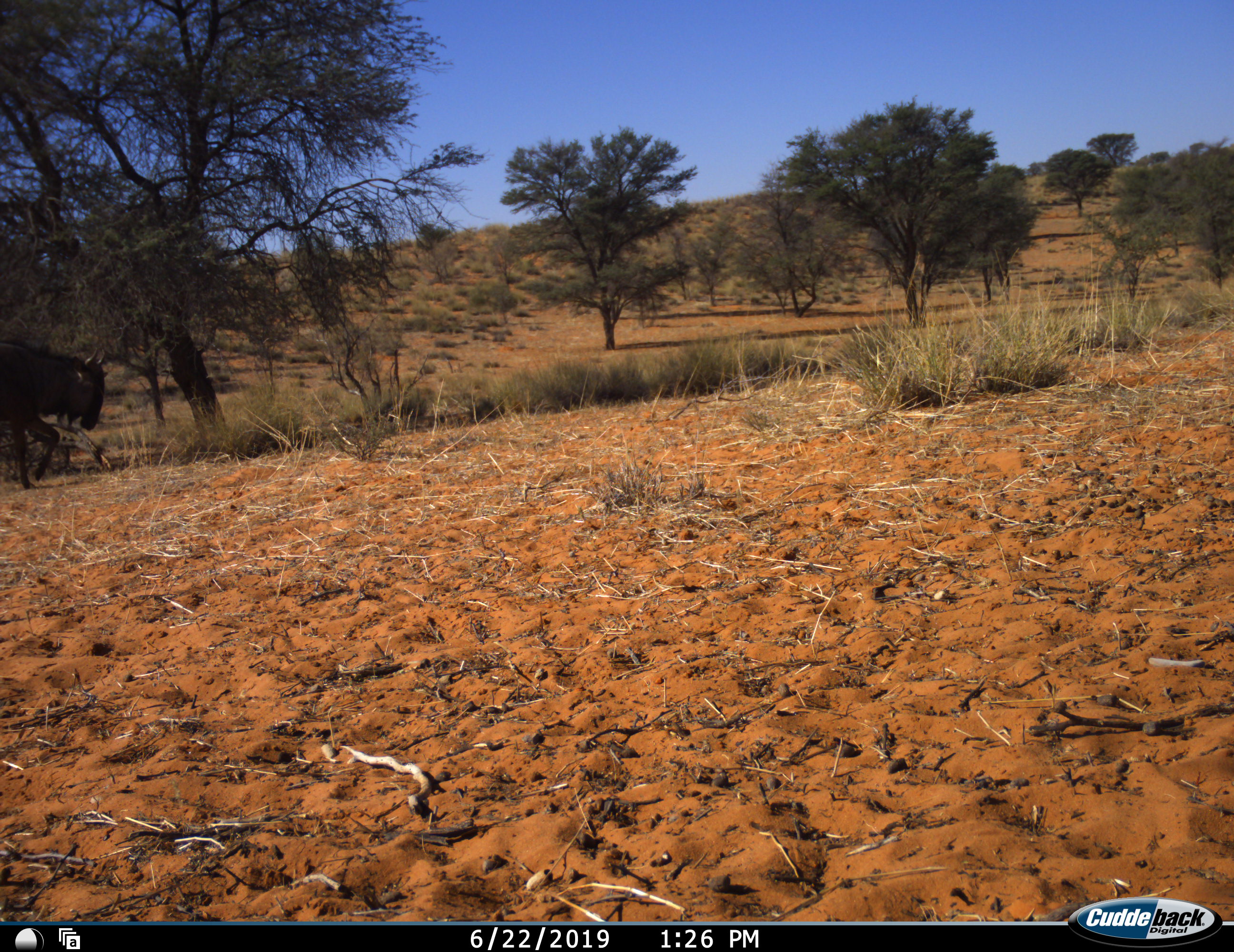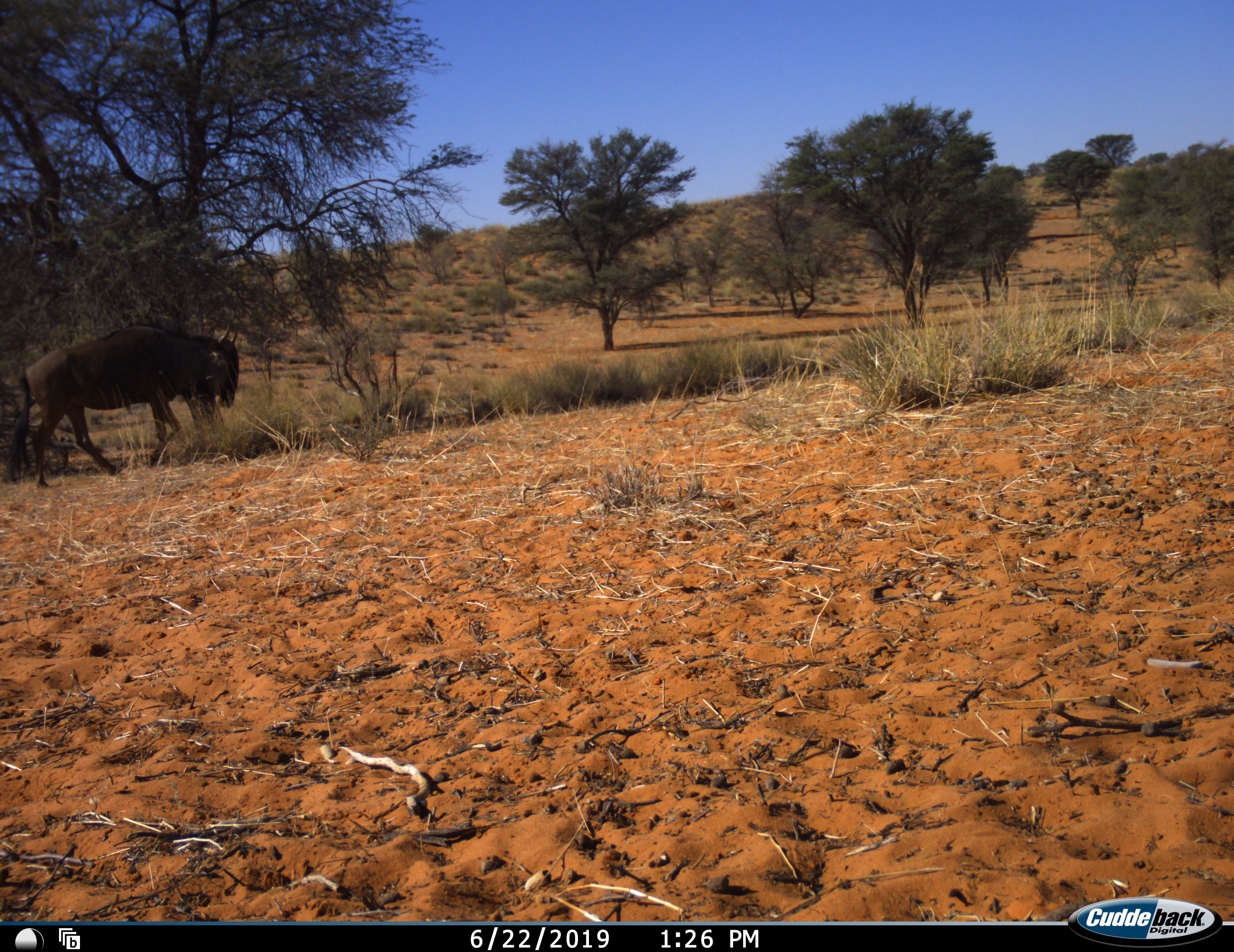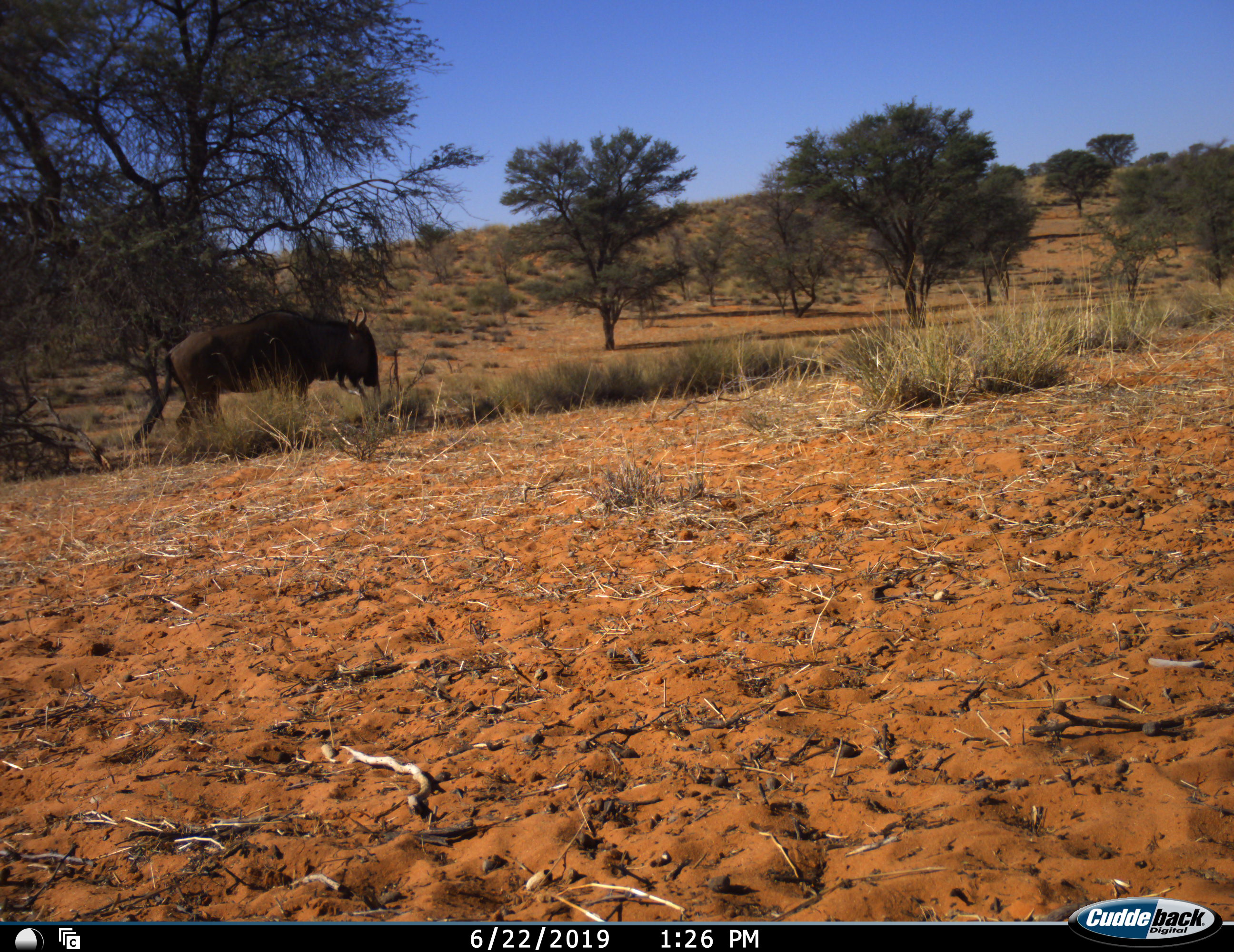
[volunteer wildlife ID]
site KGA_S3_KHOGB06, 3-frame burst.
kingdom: Animalia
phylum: Chordata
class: Mammalia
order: Artiodactyla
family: Bovidae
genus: Connochaetes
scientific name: Connochaetes taurinus taurinus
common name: blue wildebeest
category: wildebeestblue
Wildebeestblue (blue wildebeest) (Connochaetes taurinus taurinus), count 1. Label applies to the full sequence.